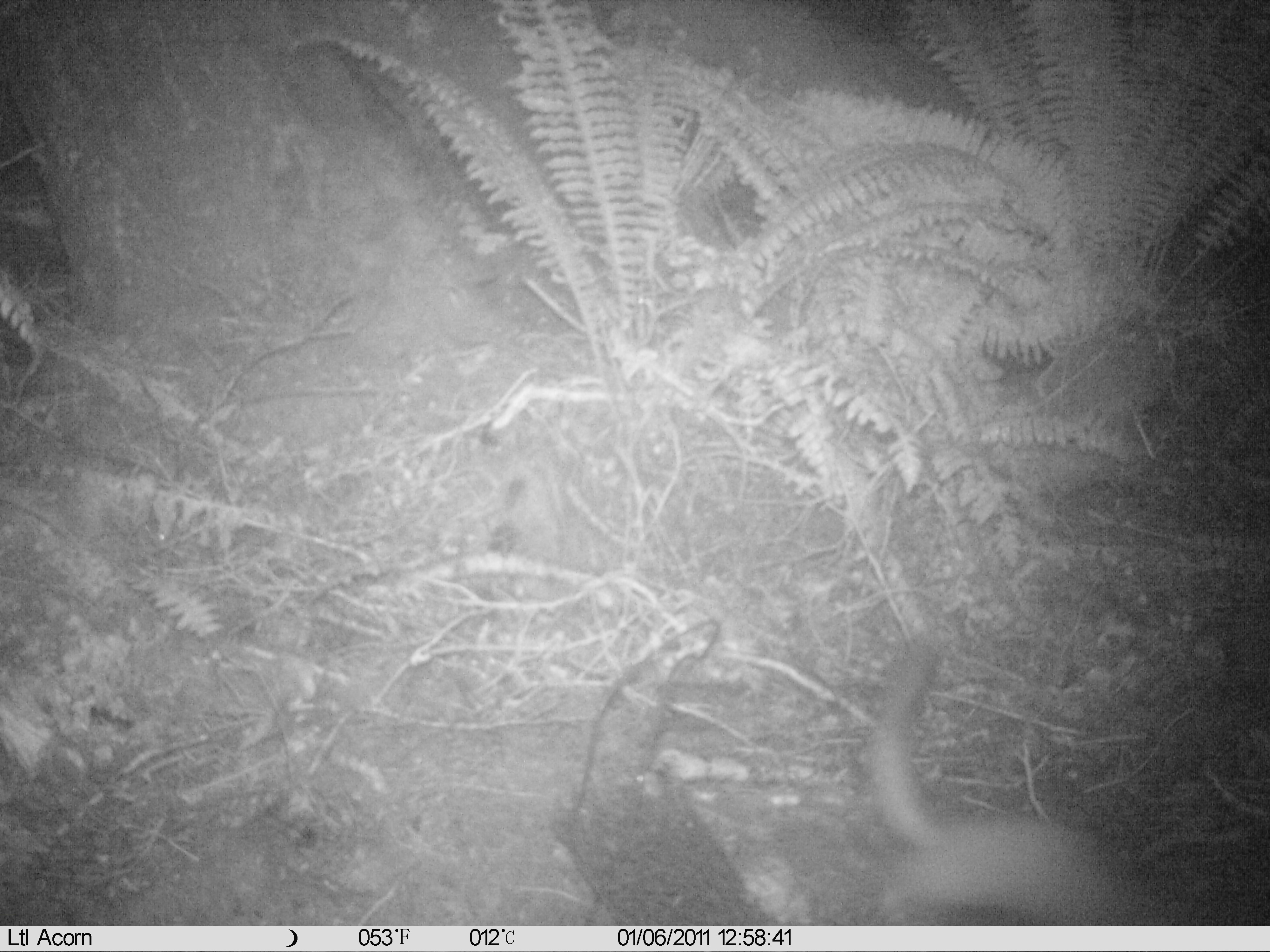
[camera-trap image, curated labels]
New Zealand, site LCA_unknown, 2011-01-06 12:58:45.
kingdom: Animalia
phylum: Chordata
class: Mammalia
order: Carnivora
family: Mustelidae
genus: Mustela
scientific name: Mustela erminea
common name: stoat